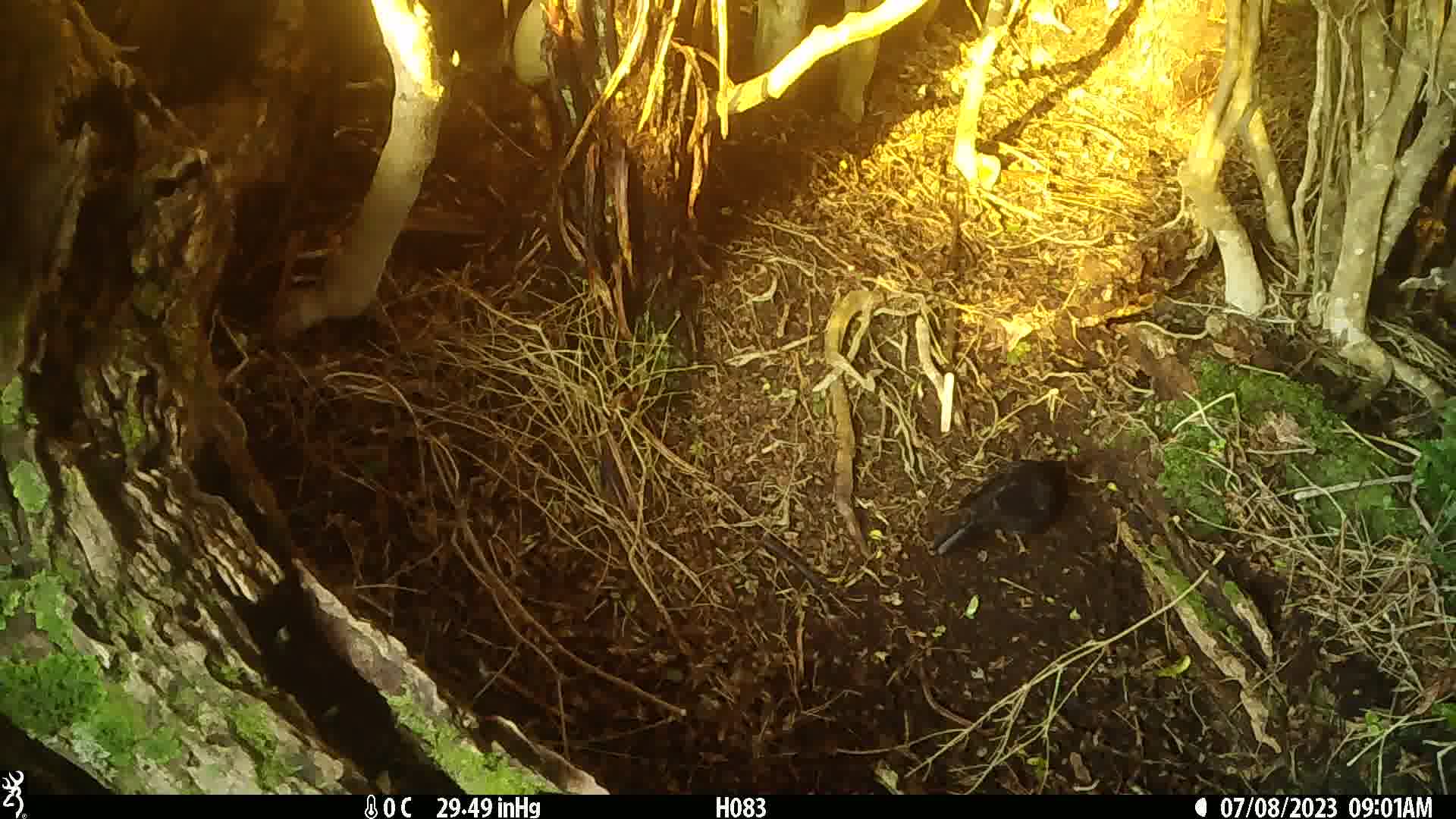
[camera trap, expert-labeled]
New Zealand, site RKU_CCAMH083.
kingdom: Animalia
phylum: Chordata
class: Aves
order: Passeriformes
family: Turdidae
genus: Turdus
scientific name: Turdus merula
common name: eurasian blackbird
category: blackbird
Blackbird (eurasian blackbird) (Turdus merula).